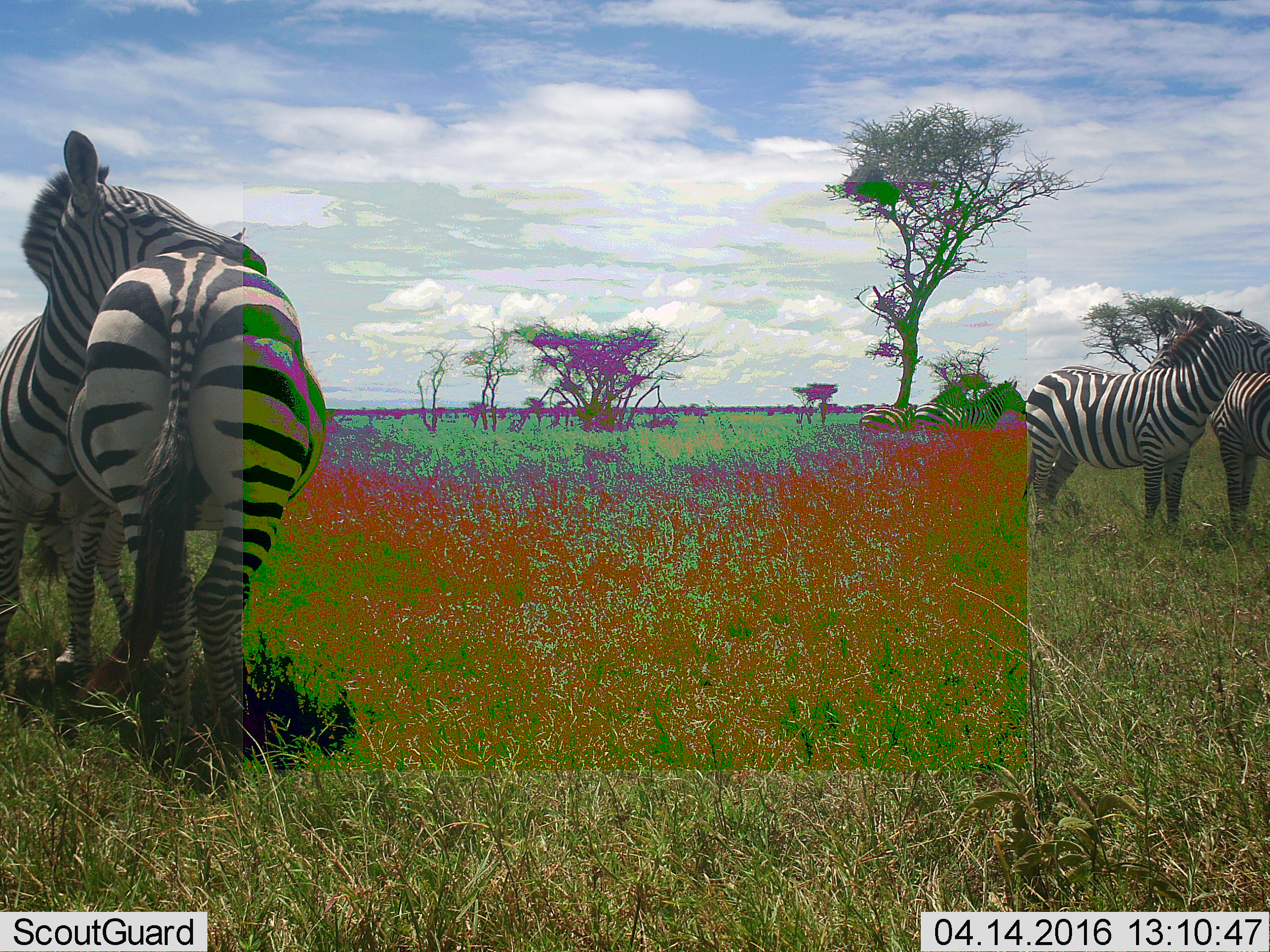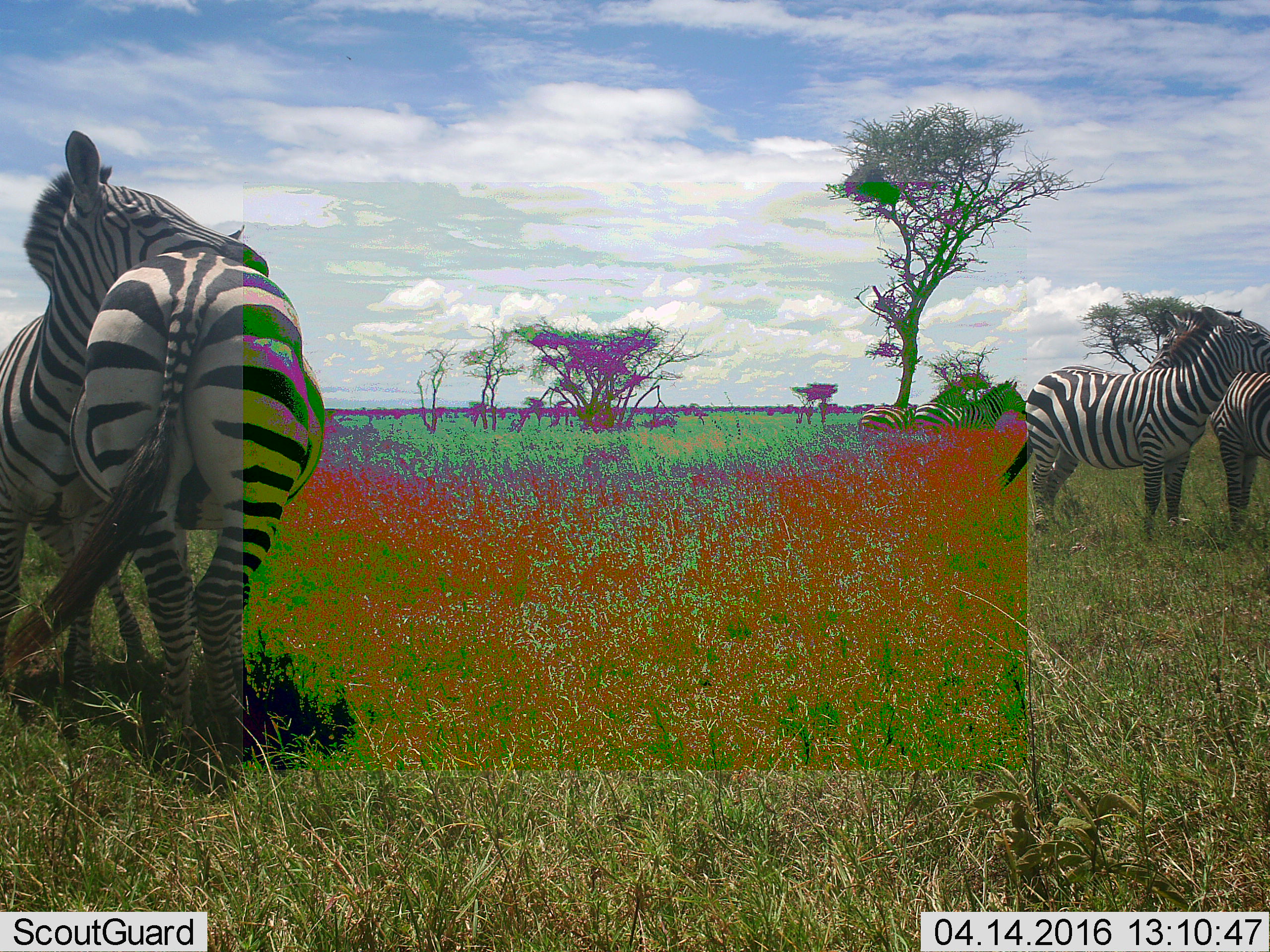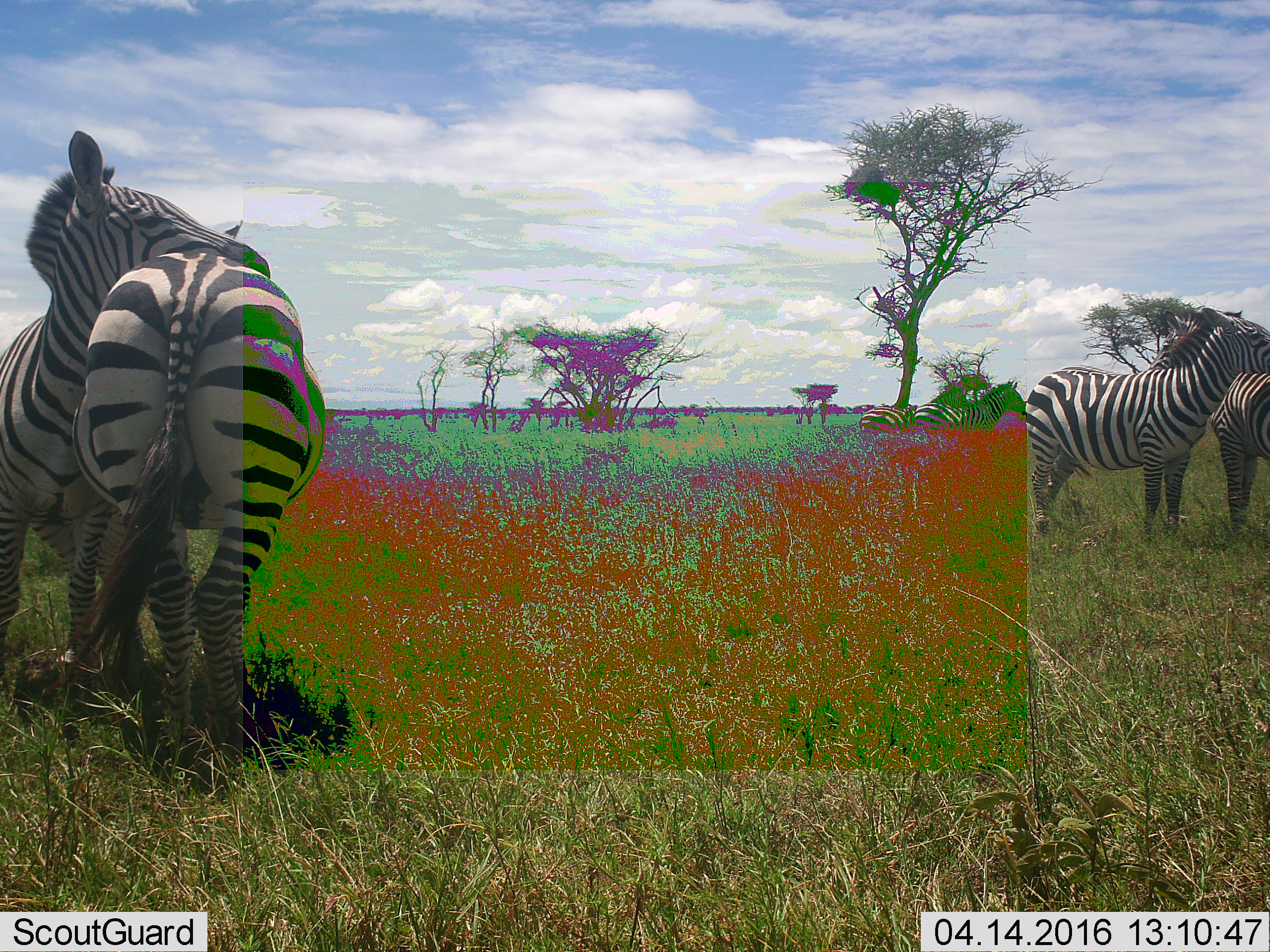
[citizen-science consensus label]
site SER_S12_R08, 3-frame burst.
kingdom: Animalia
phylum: Chordata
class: Mammalia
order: Perissodactyla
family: Equidae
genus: Equus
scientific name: Equus quagga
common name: plains zebra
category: zebraplains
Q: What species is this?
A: Zebraplains (plains zebra) (Equus quagga).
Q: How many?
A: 6.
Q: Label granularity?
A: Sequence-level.